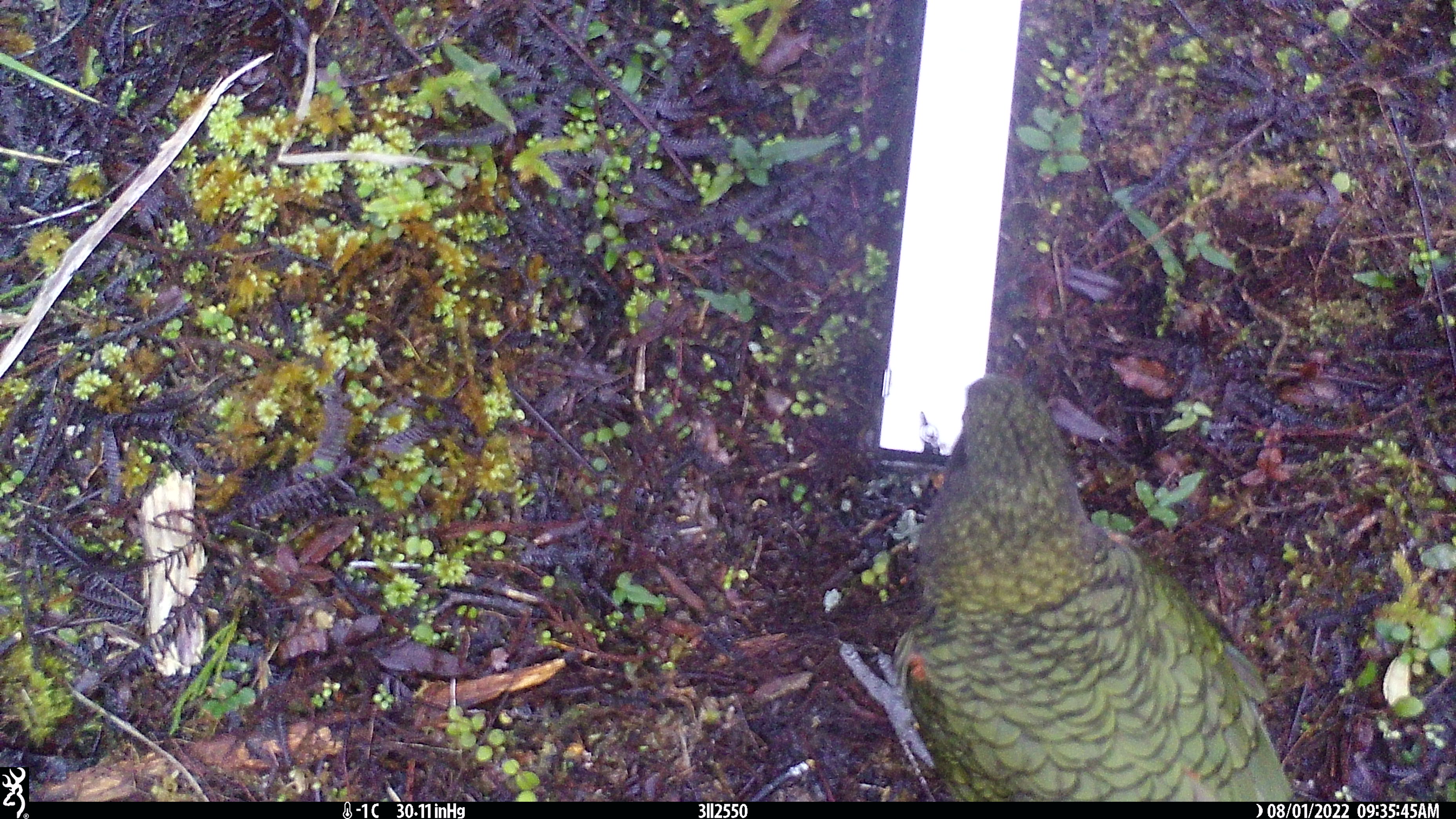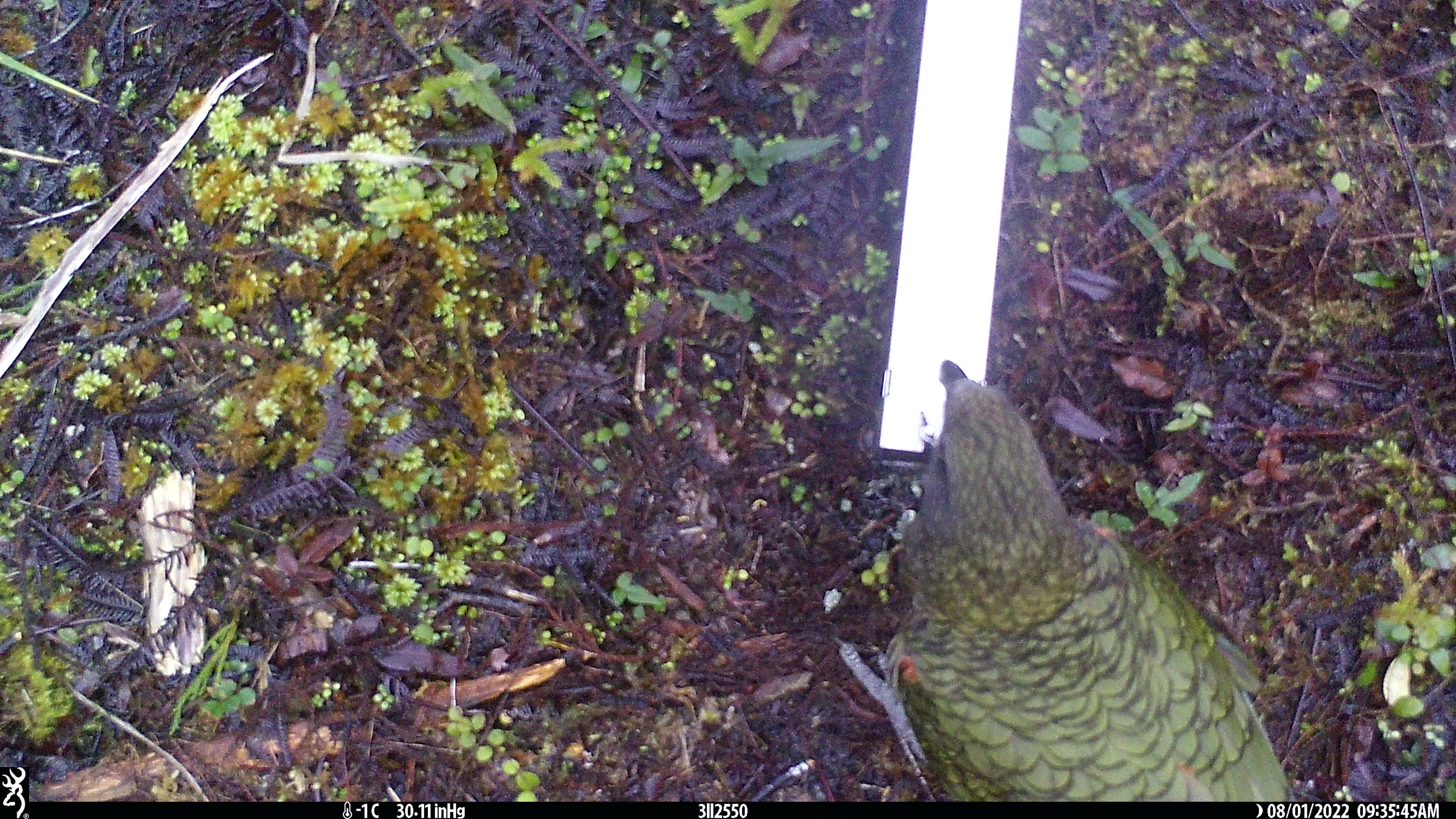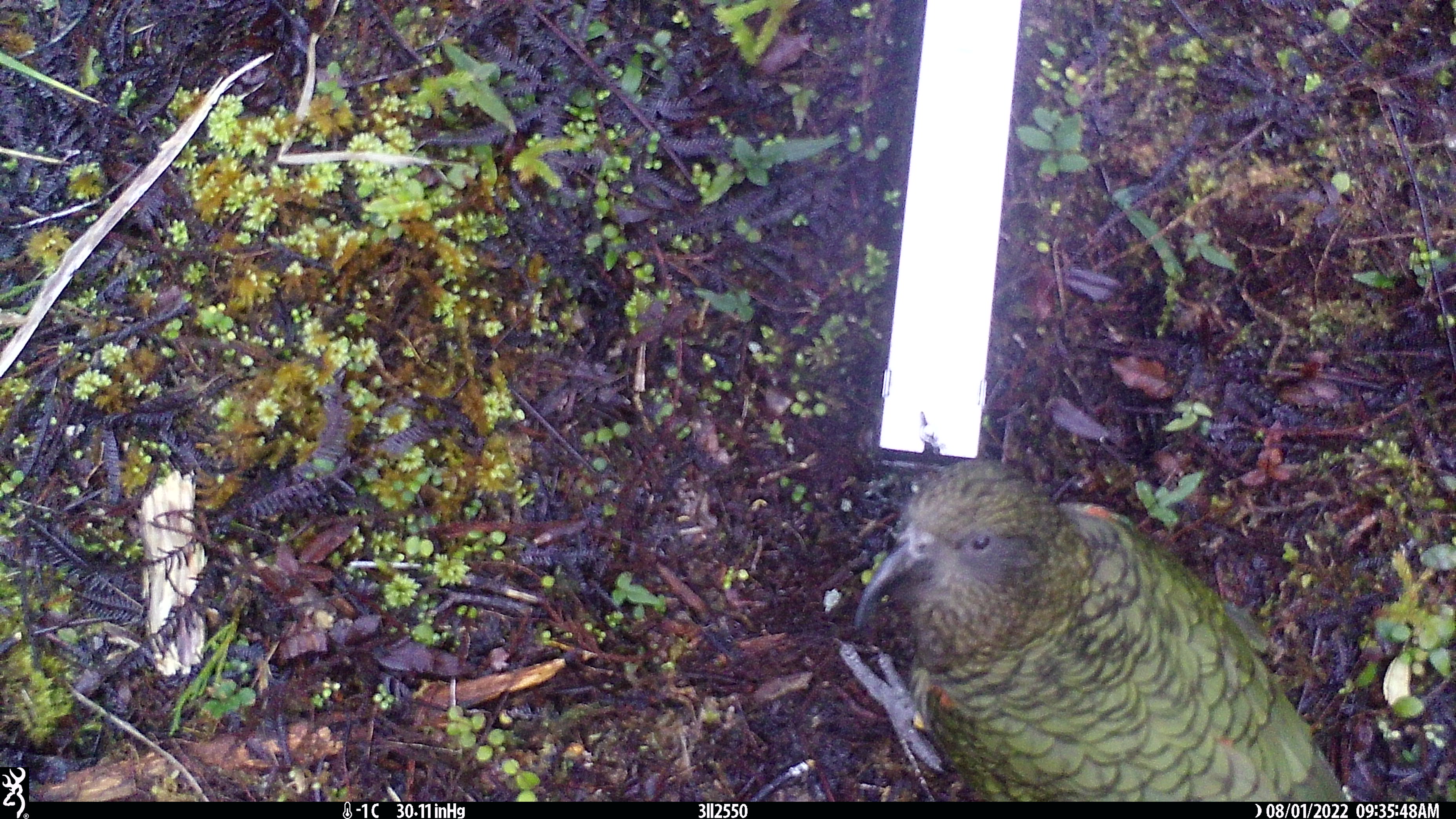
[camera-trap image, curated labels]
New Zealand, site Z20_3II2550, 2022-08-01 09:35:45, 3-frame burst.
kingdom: Animalia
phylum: Chordata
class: Aves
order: Psittaciformes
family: Strigopidae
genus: Nestor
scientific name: Nestor notabilis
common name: kea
Kea (Nestor notabilis).